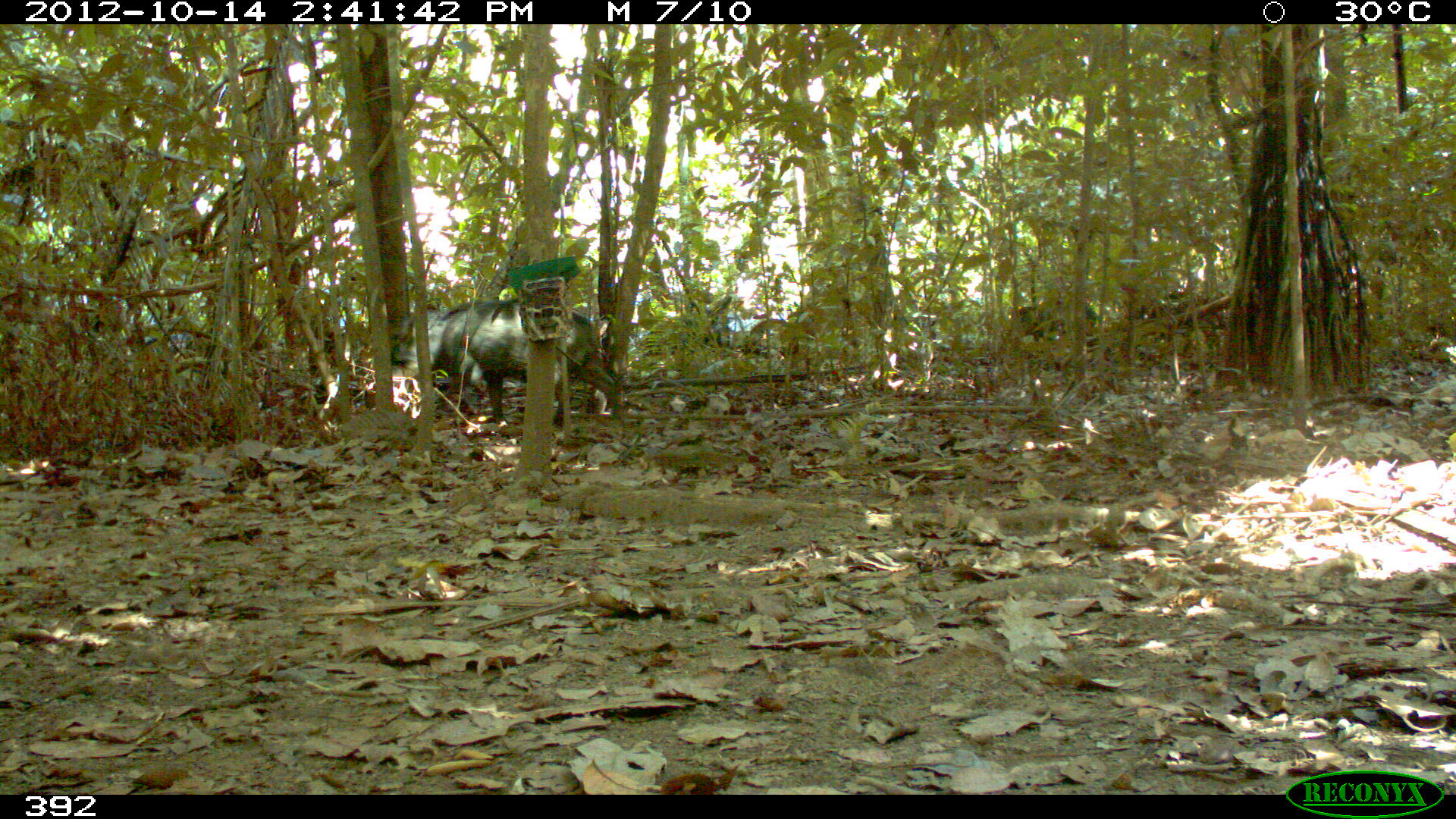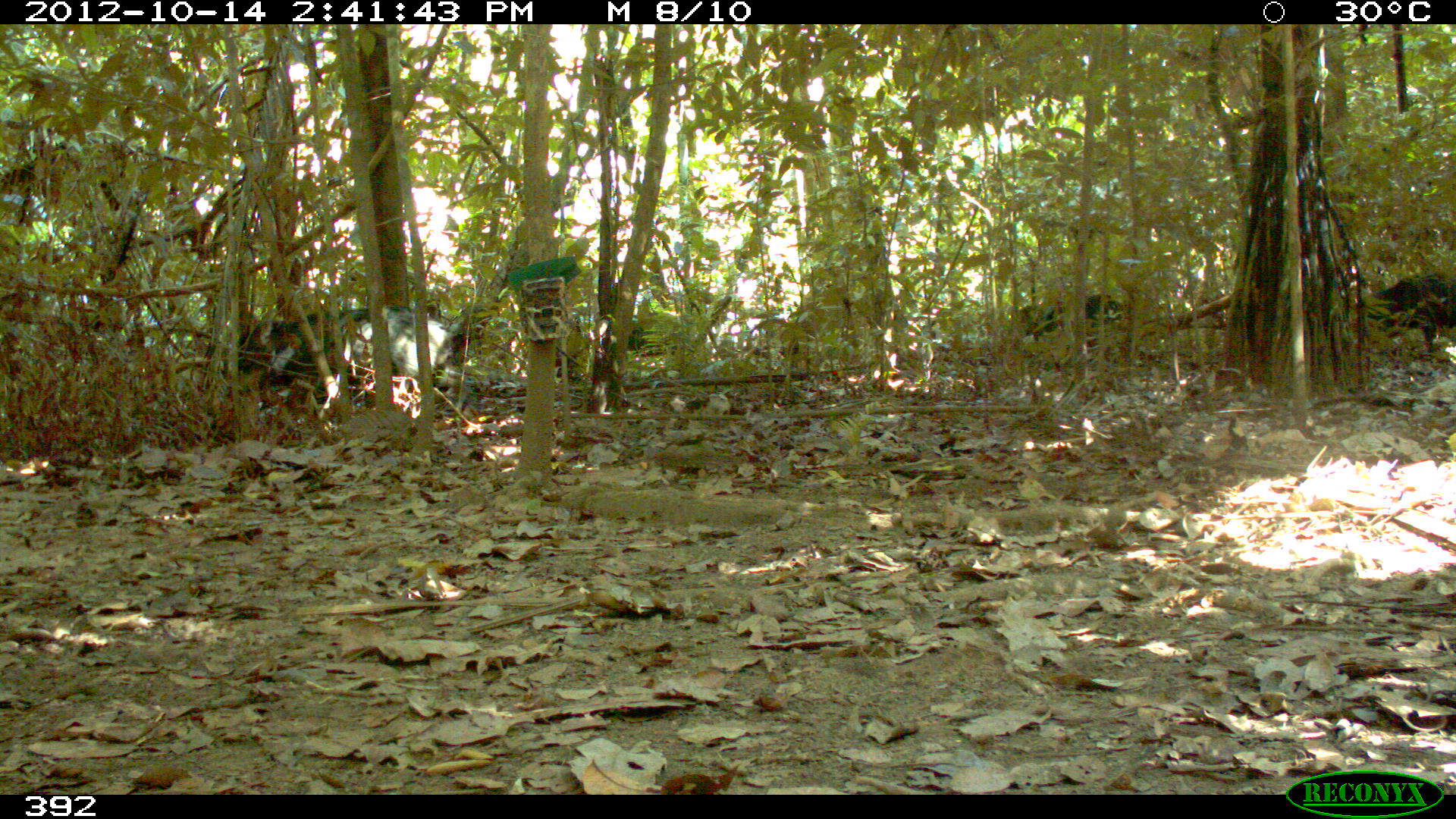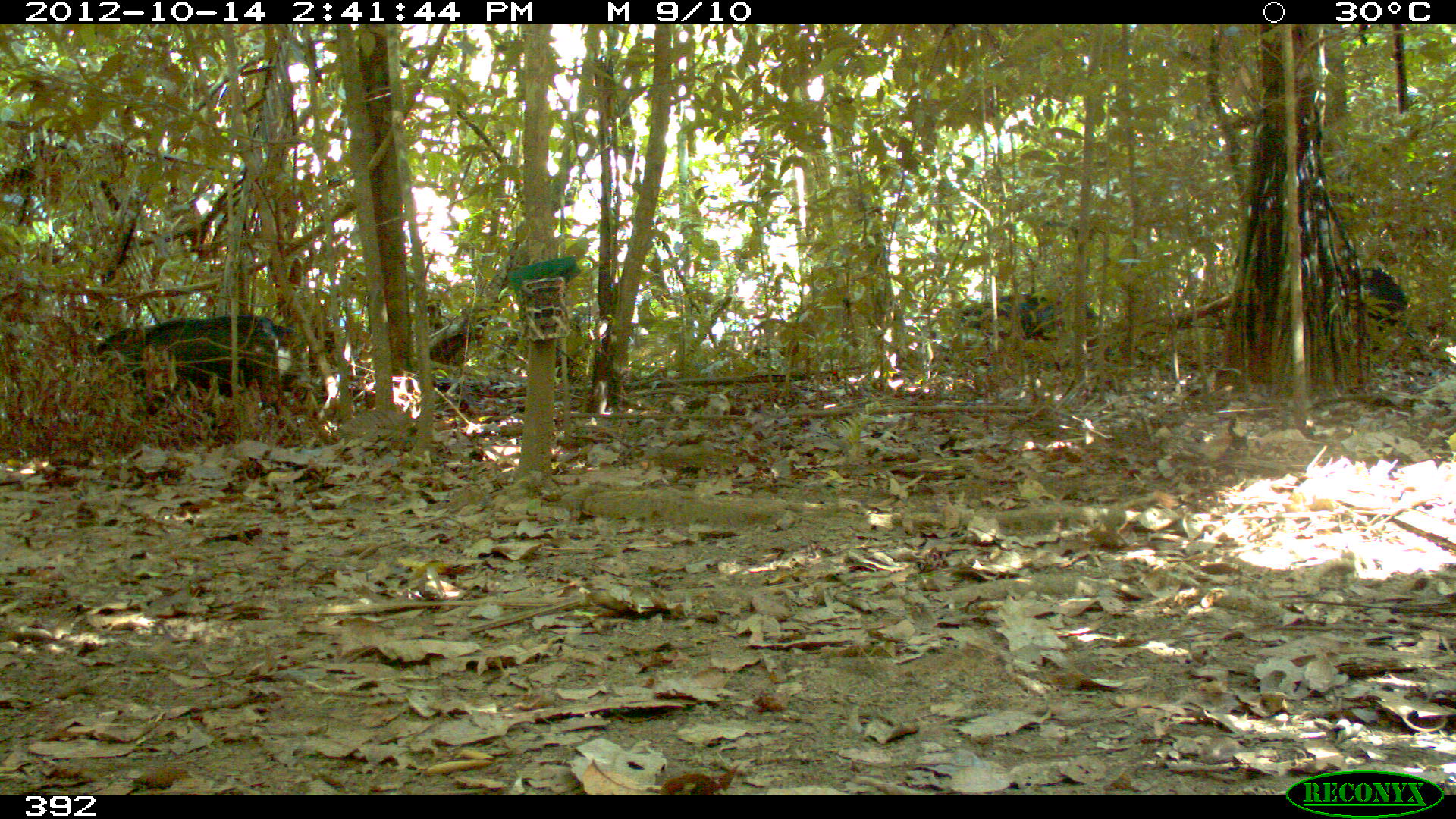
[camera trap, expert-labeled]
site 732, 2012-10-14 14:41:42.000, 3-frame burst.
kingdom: Animalia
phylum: Chordata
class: Mammalia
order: Artiodactyla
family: Tayassuidae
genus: Tayassu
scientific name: Tayassu pecari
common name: white-lipped peccary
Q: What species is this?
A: Tayassu pecari (white-lipped peccary).